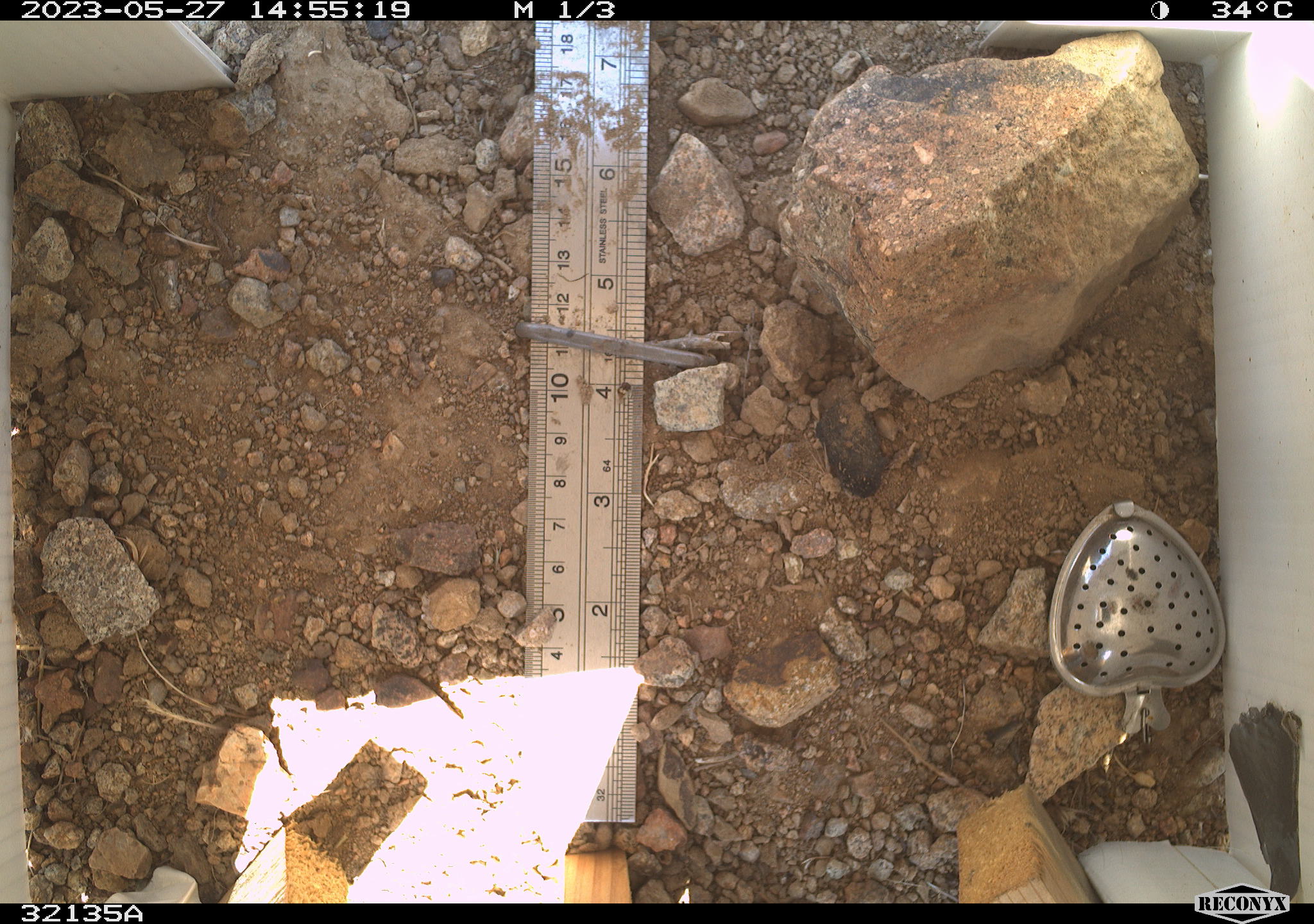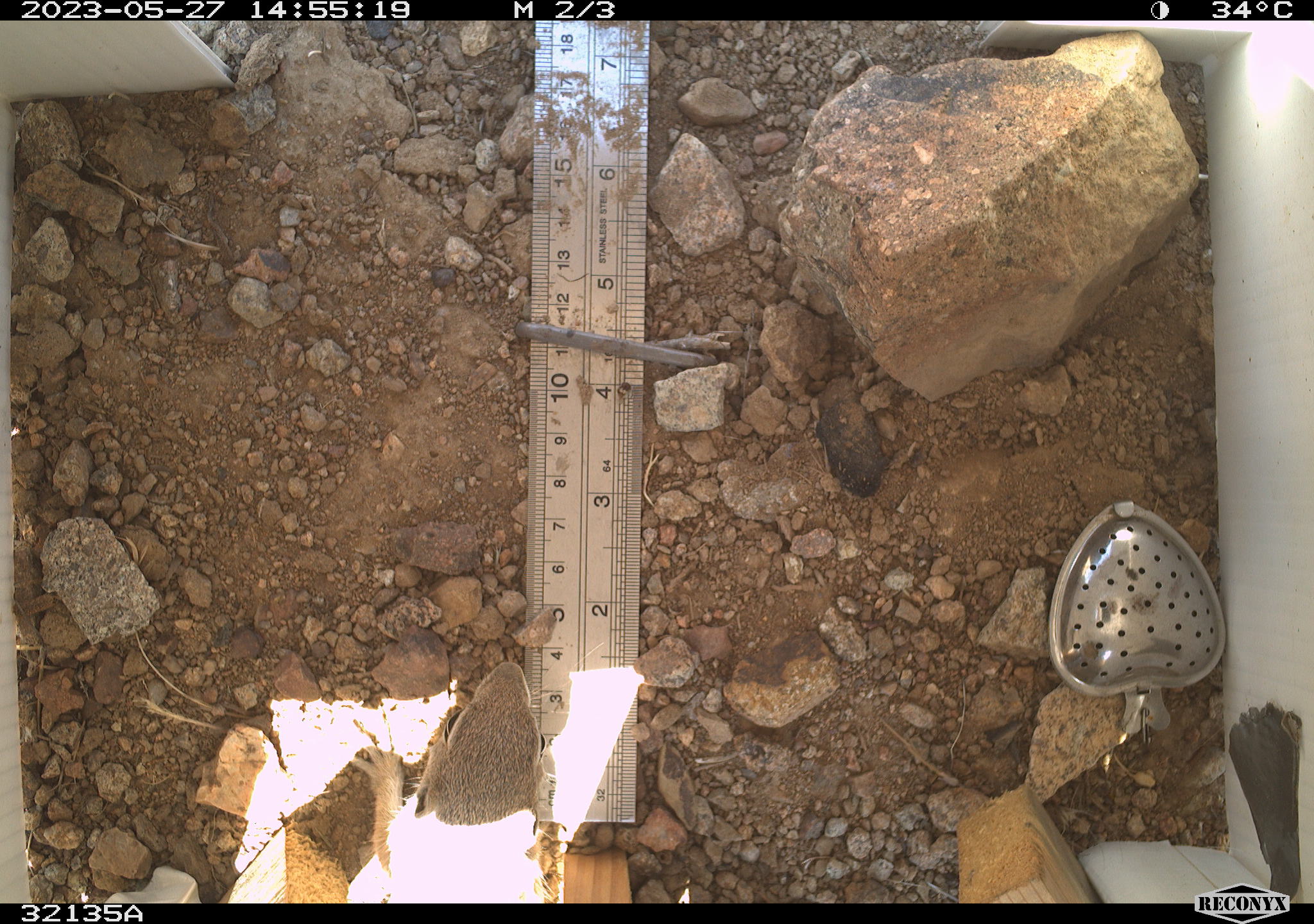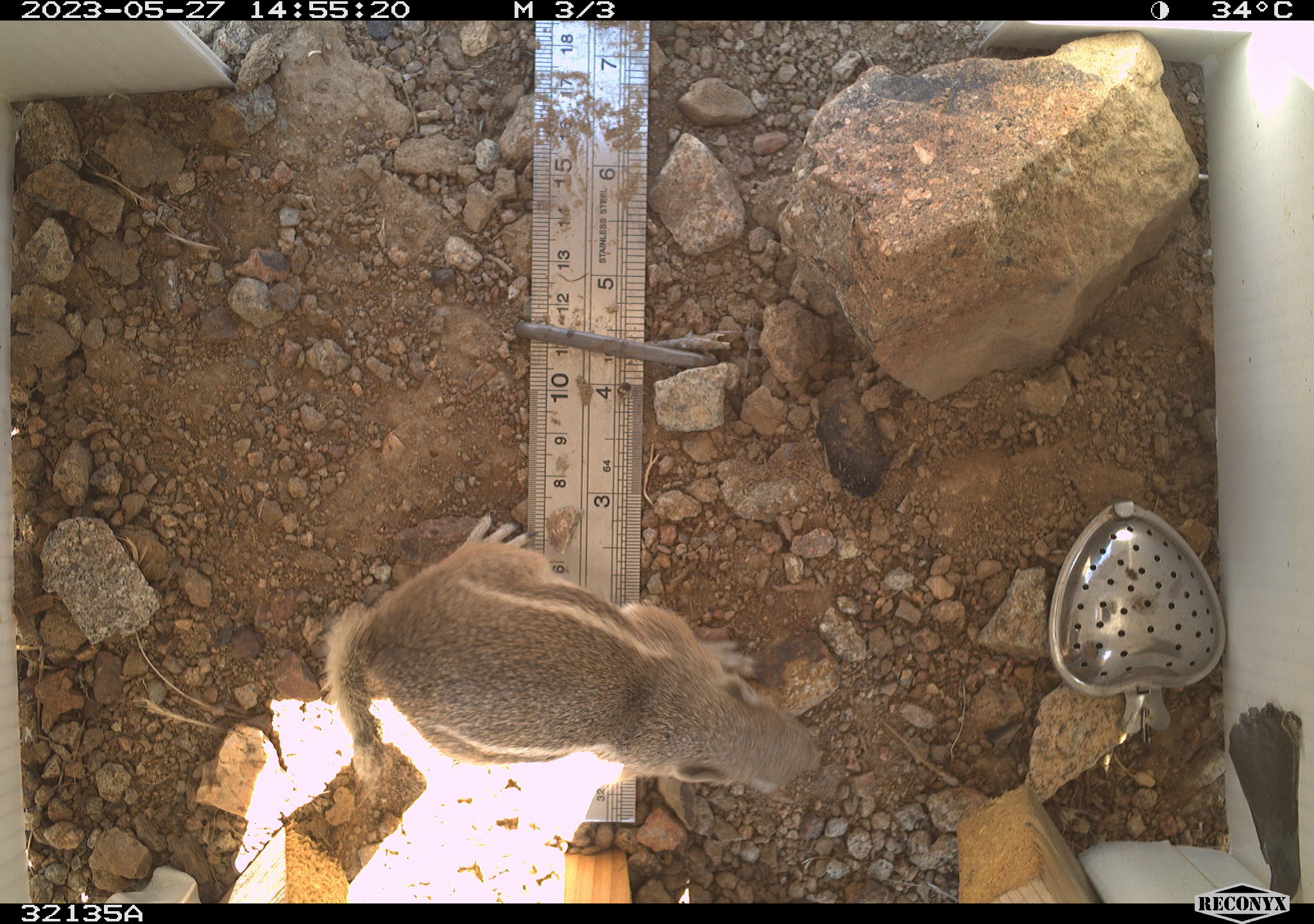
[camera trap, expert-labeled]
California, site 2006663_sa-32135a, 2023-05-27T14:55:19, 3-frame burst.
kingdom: Animalia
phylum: Chordata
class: Mammalia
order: Rodentia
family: Sciuridae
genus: Ammospermophilus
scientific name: Ammospermophilus leucurus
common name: white-tailed antelope squirrel